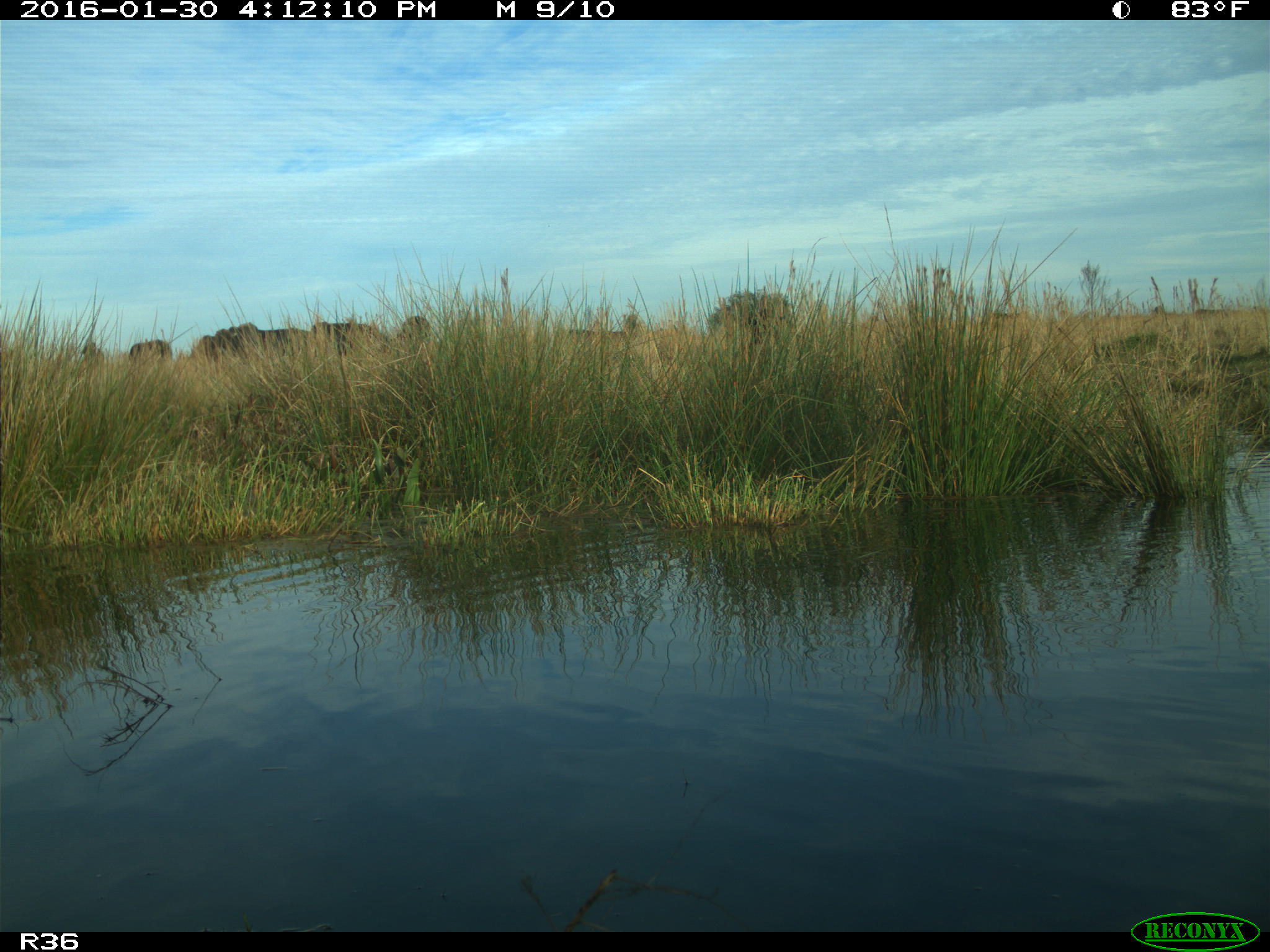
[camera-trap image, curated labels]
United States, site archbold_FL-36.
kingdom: Animalia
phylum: Chordata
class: Mammalia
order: Artiodactyla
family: Bovidae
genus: Bos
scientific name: Bos taurus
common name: domestic cow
Bos taurus (domestic cow).